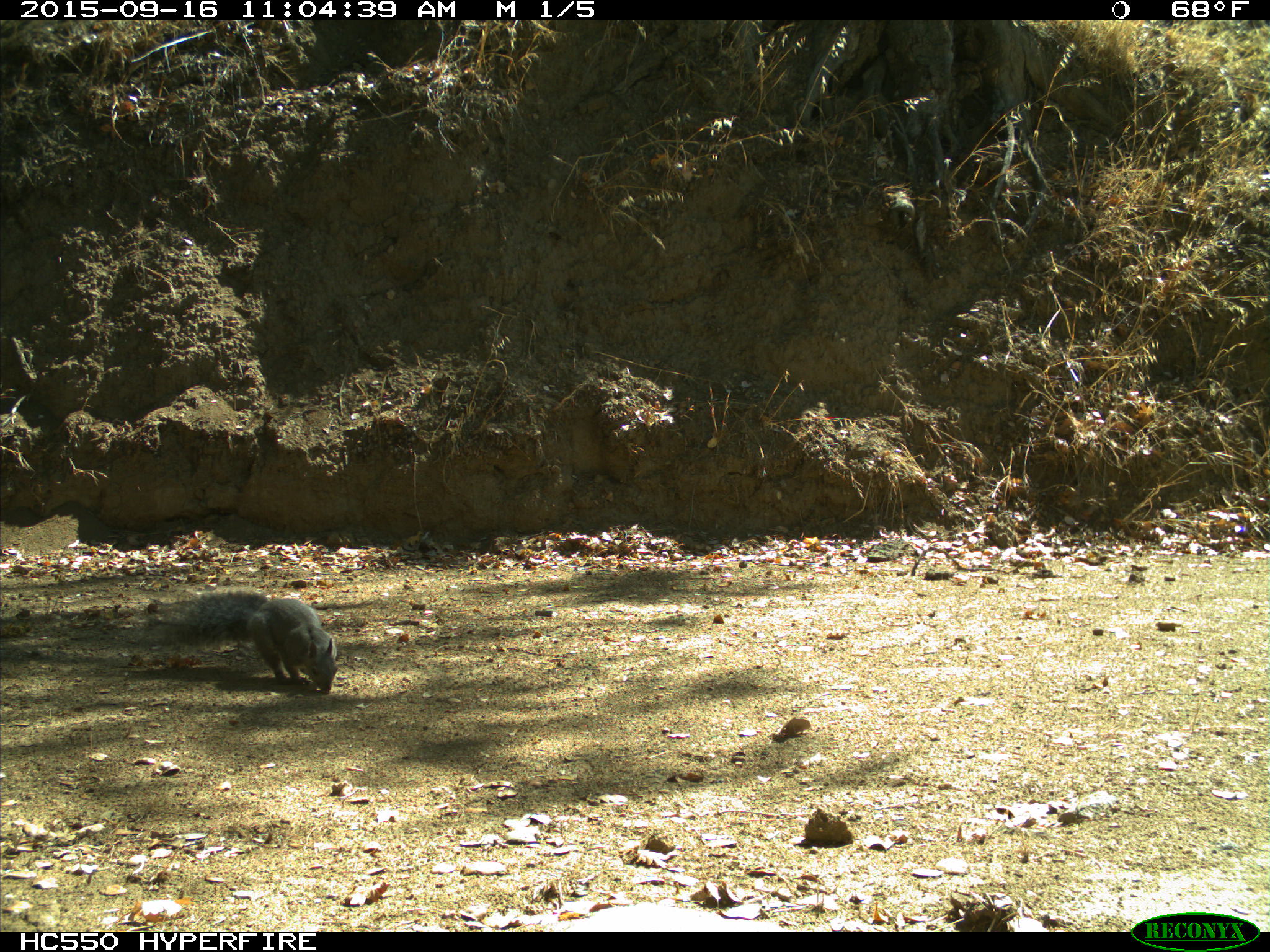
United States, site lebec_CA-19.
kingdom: Animalia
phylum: Chordata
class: Mammalia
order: Rodentia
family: Sciuridae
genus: Sciurus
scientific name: Sciurus carolinensis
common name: eastern gray squirrel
Sciurus carolinensis (eastern gray squirrel).